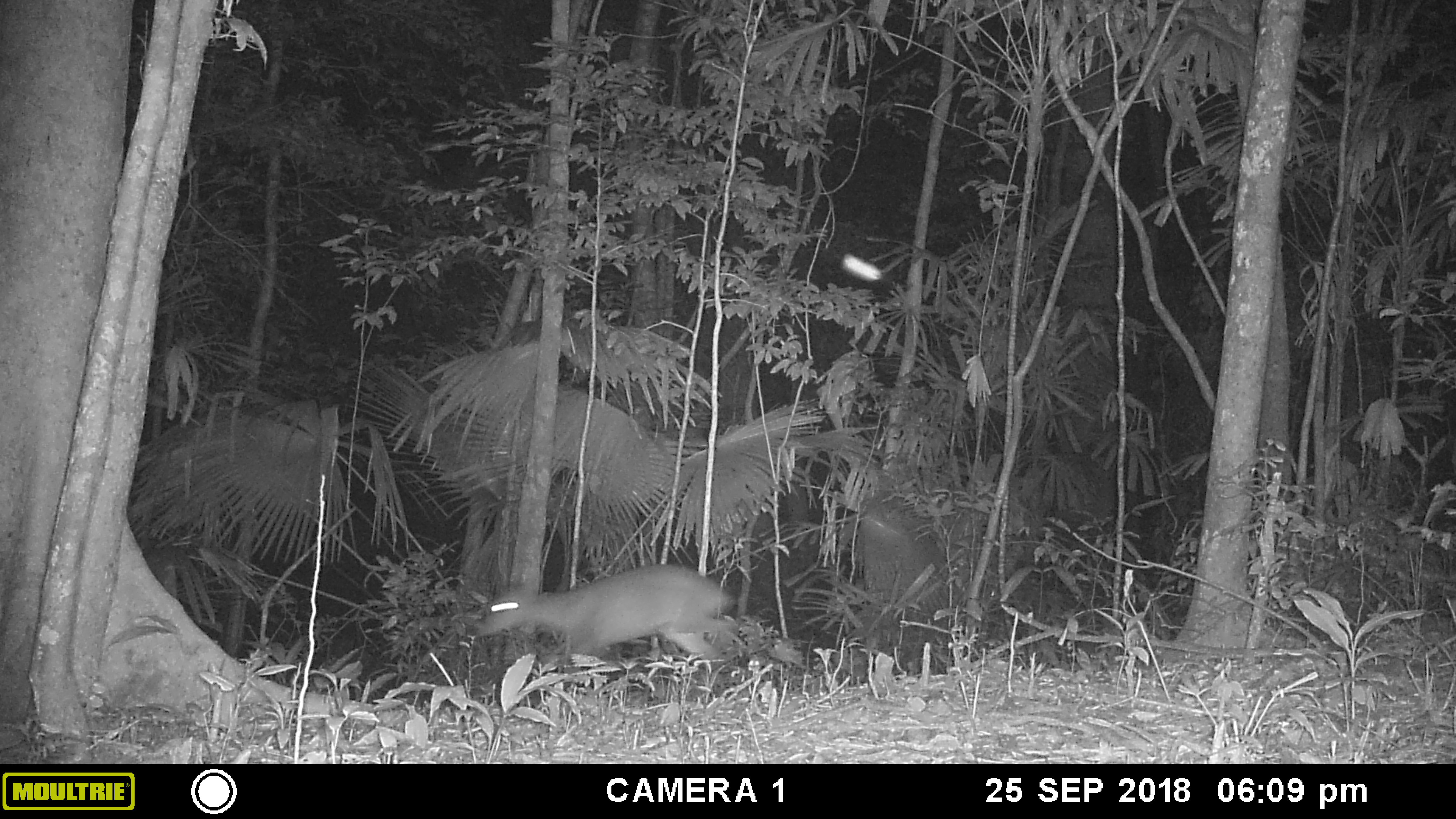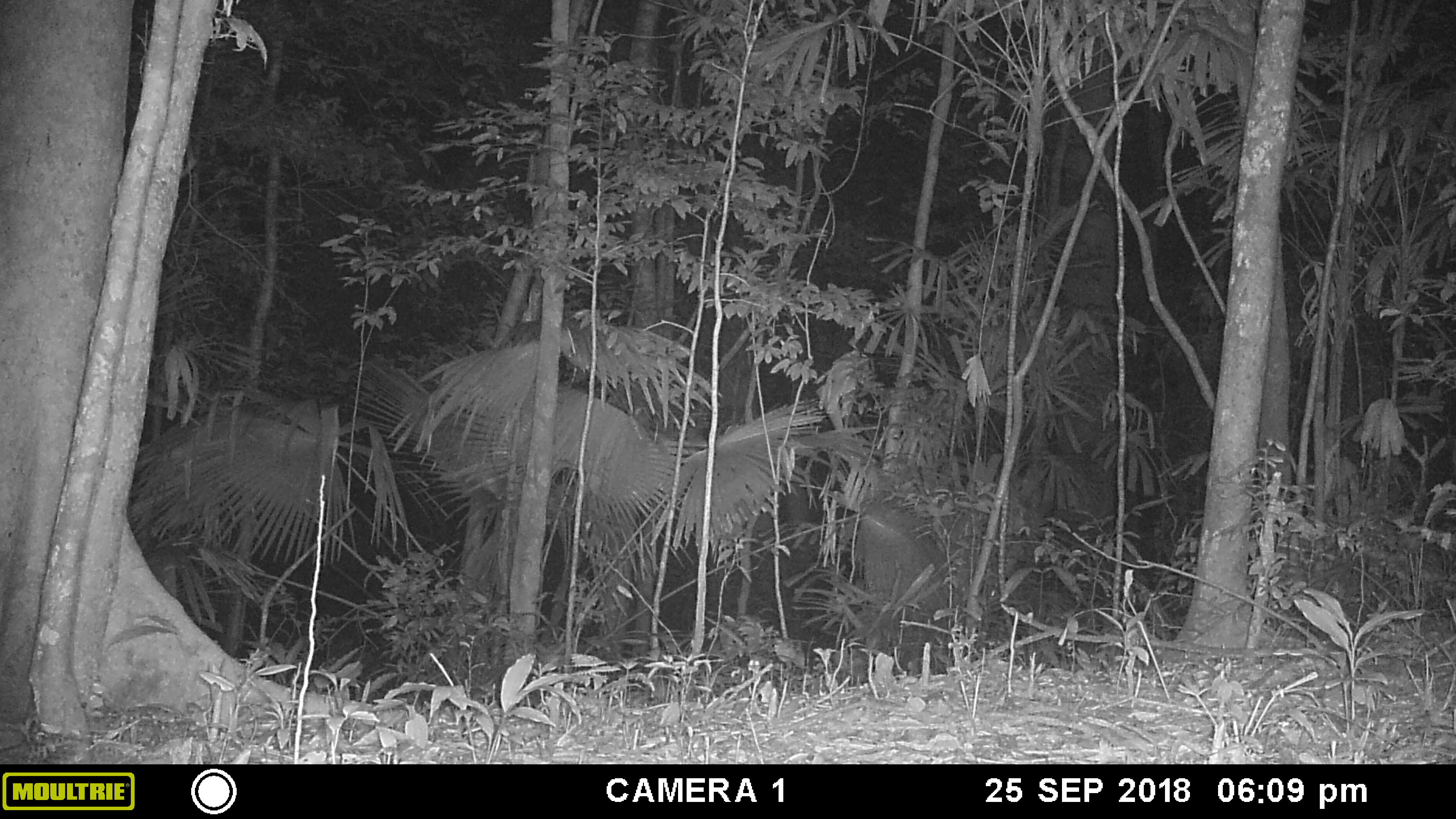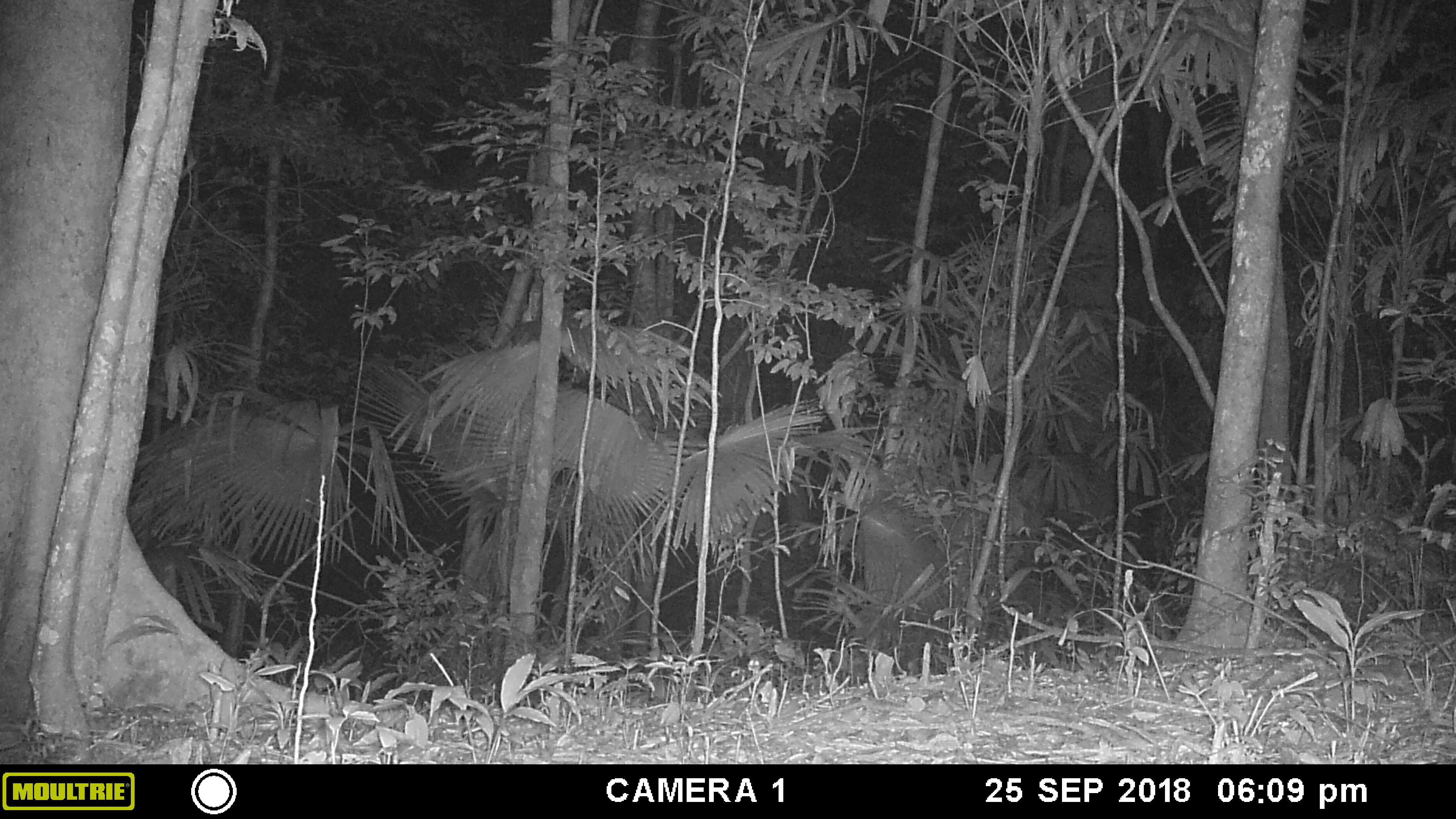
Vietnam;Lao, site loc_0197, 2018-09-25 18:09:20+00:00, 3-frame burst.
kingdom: Animalia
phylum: Chordata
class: Mammalia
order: Artiodactyla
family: Cervidae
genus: Muntiacus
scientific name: Muntiacus vuquangensis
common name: large-antlered muntjac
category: large antlered muntjac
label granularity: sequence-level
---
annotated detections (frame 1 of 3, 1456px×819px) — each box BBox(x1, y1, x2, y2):
large antlered muntjac: BBox(468, 561, 742, 687)